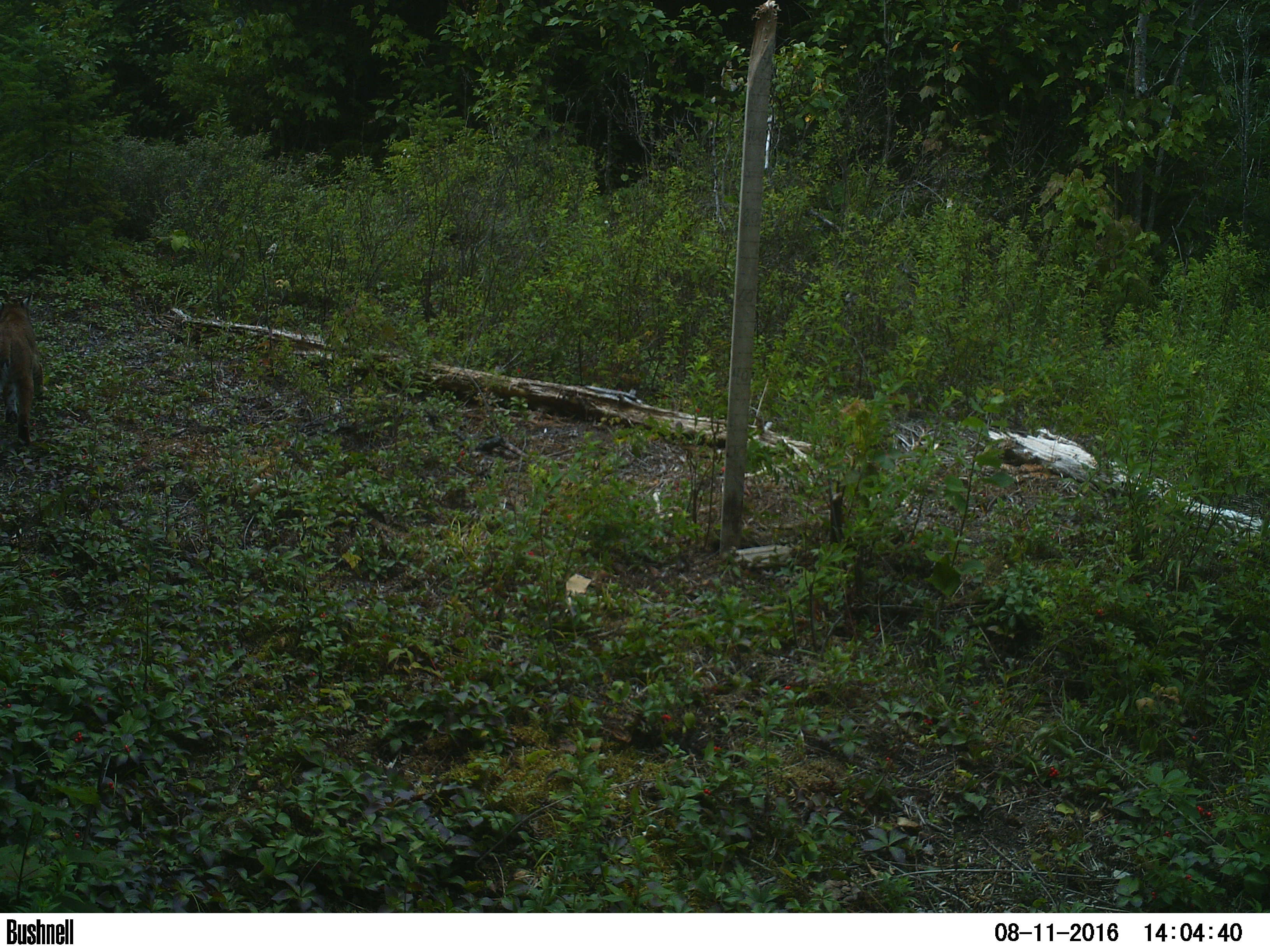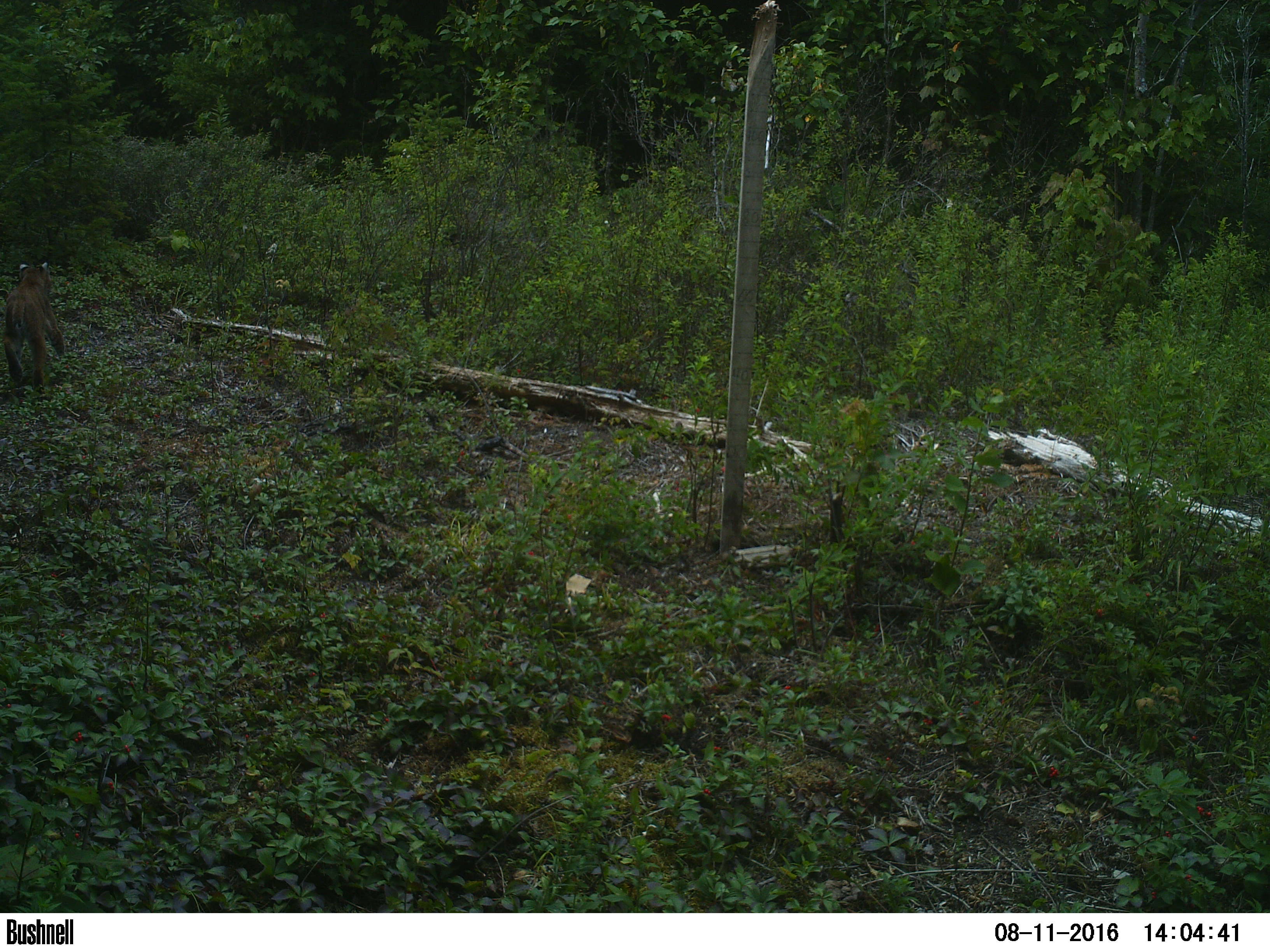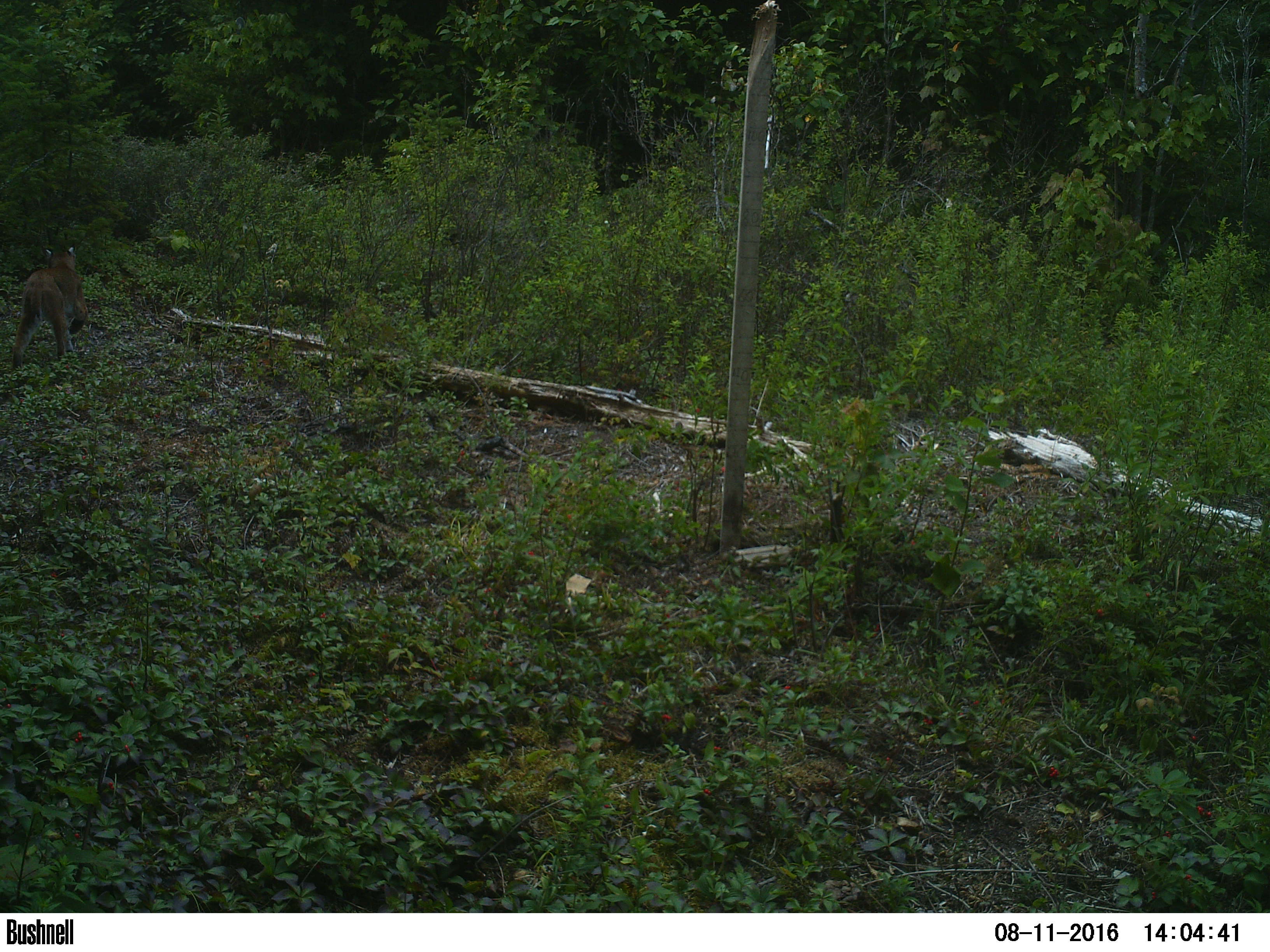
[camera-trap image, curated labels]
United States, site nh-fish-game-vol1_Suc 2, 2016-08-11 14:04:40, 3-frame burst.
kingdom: Animalia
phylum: Chordata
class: Mammalia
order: Carnivora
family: Felidae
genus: Lynx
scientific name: Lynx rufus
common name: bobcat